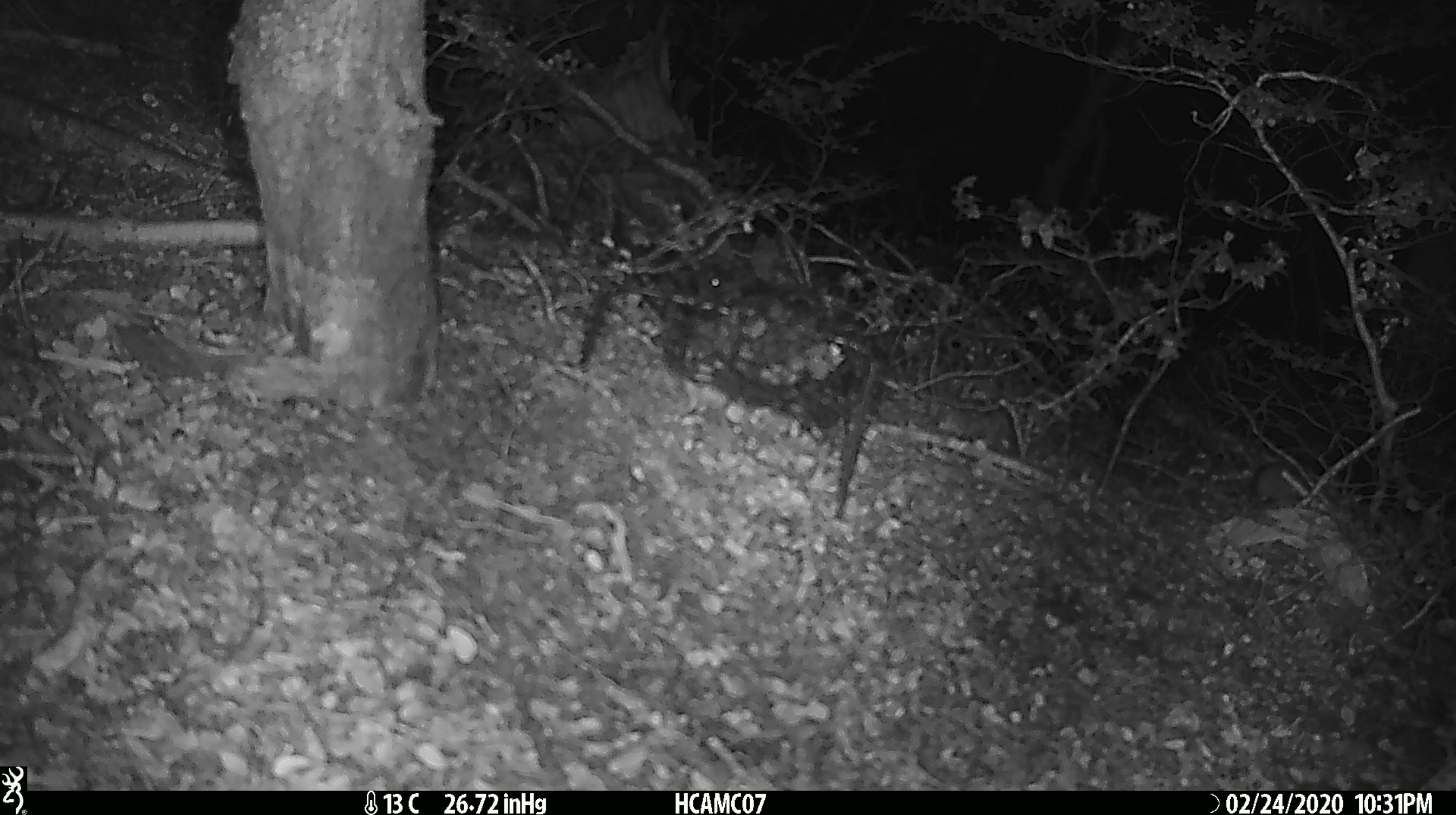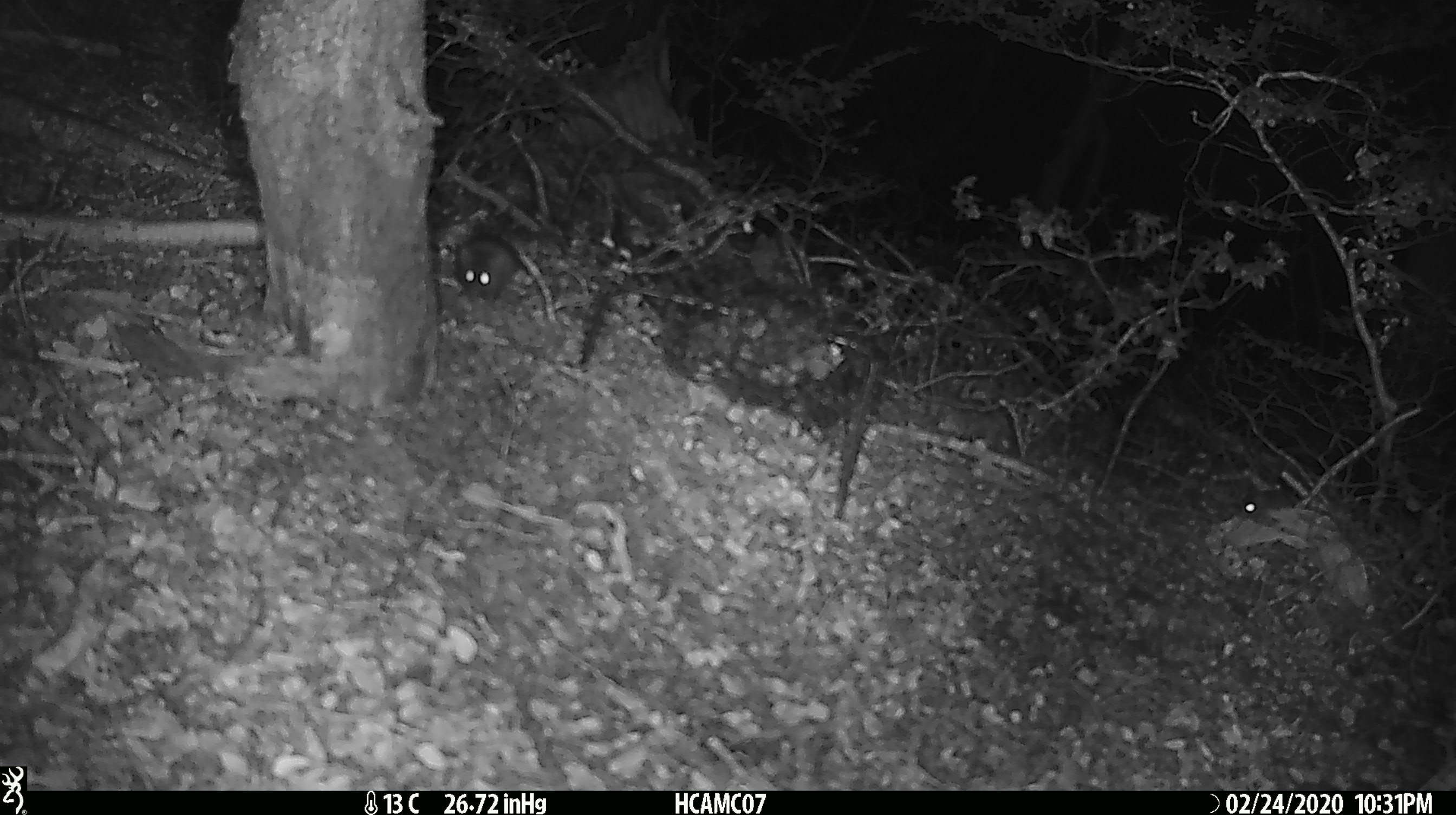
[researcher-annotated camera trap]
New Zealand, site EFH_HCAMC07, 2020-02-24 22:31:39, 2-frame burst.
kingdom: Animalia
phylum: Chordata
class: Mammalia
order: Rodentia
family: Muridae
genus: Mus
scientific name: Mus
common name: mouse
Mouse (Mus).